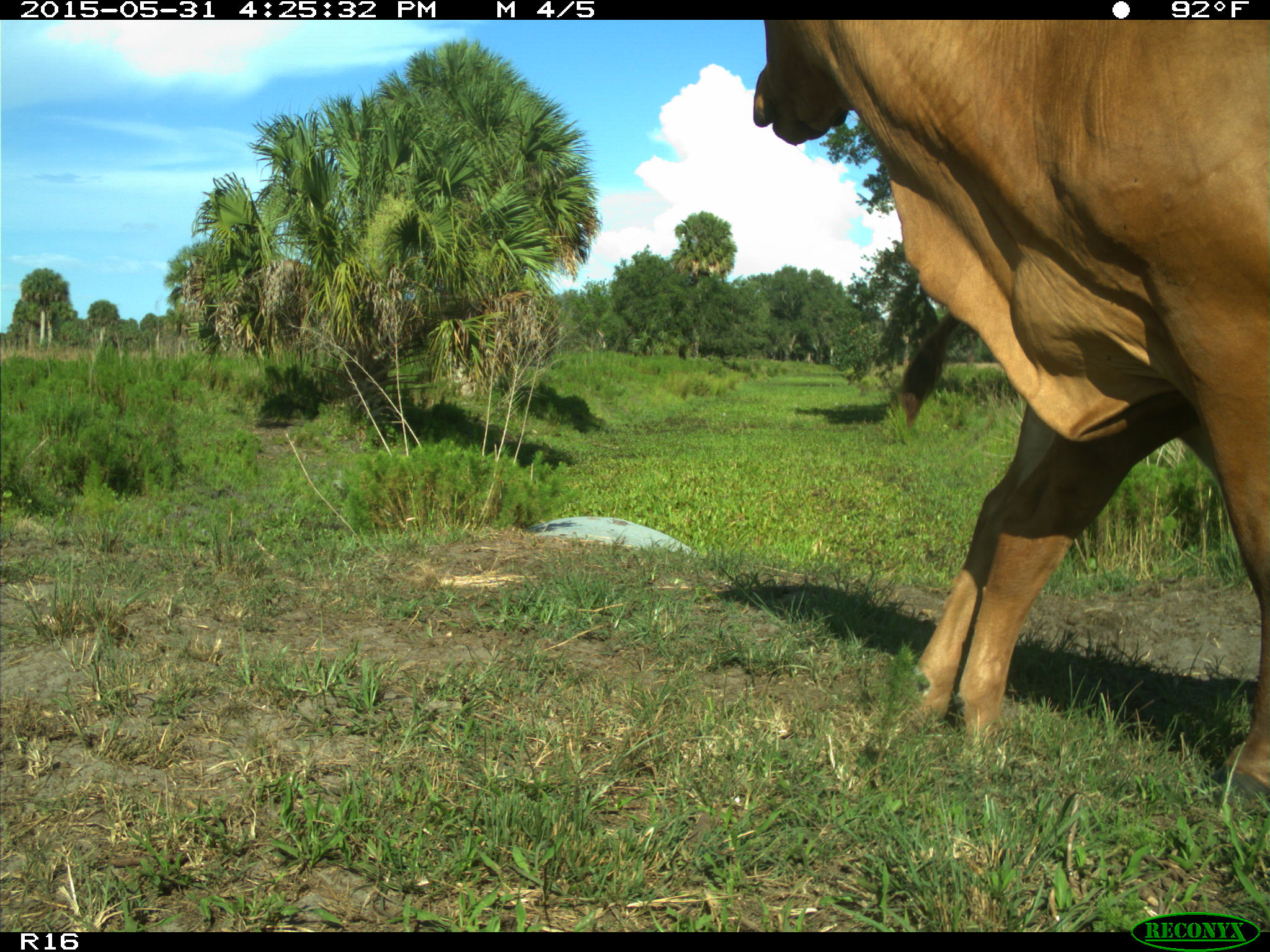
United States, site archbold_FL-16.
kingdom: Animalia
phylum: Chordata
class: Mammalia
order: Artiodactyla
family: Bovidae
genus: Bos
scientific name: Bos taurus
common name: domestic cow